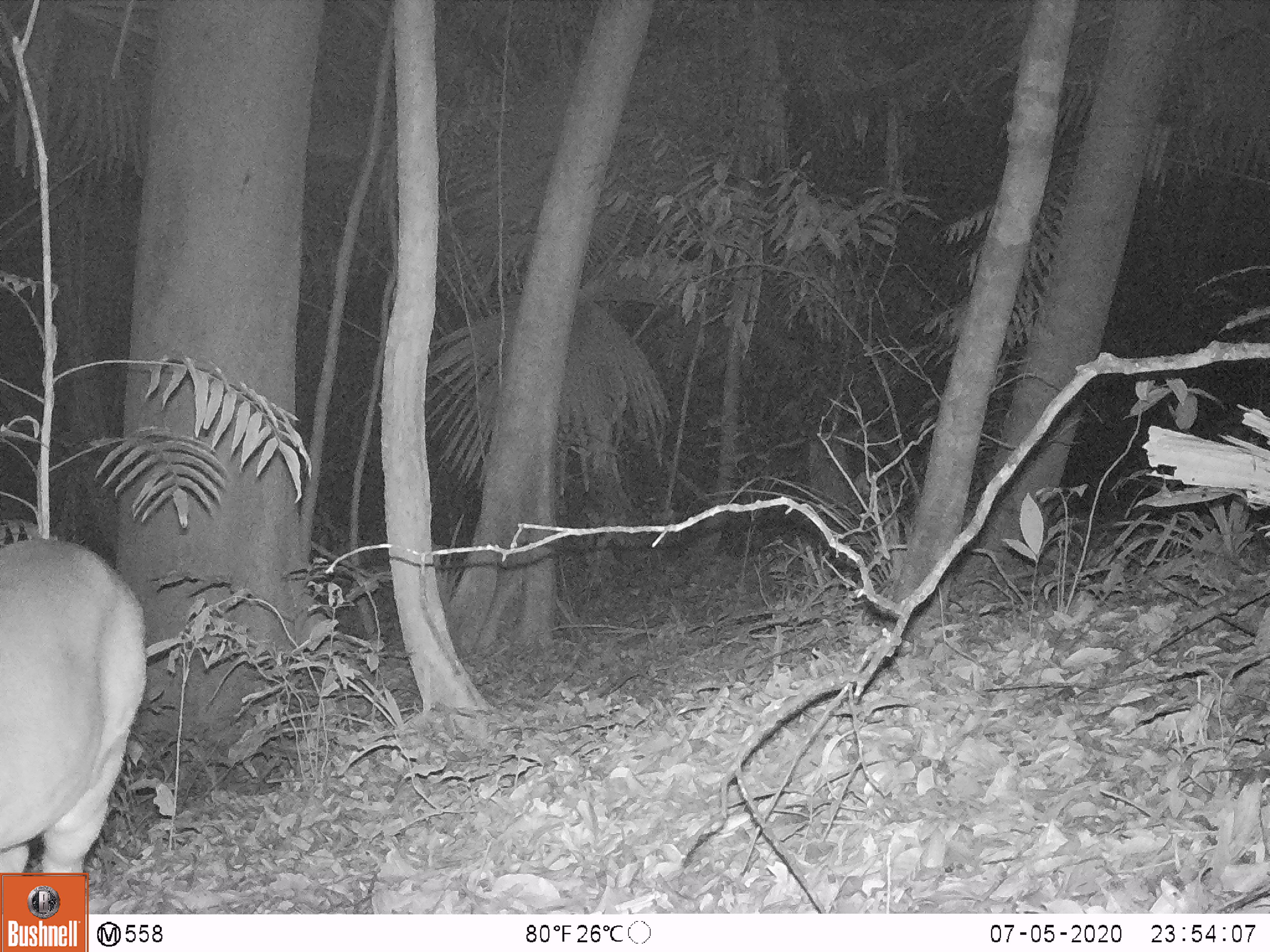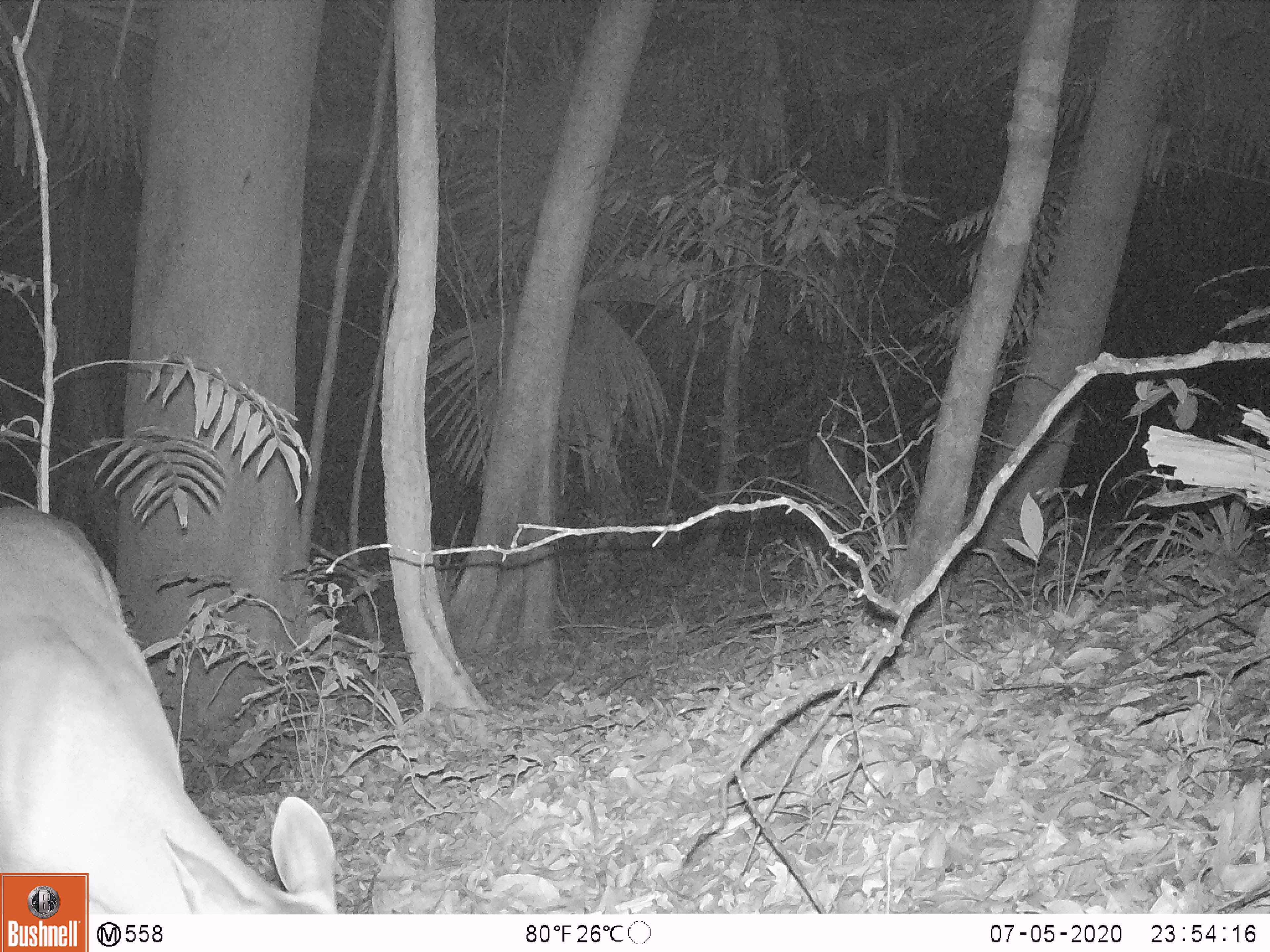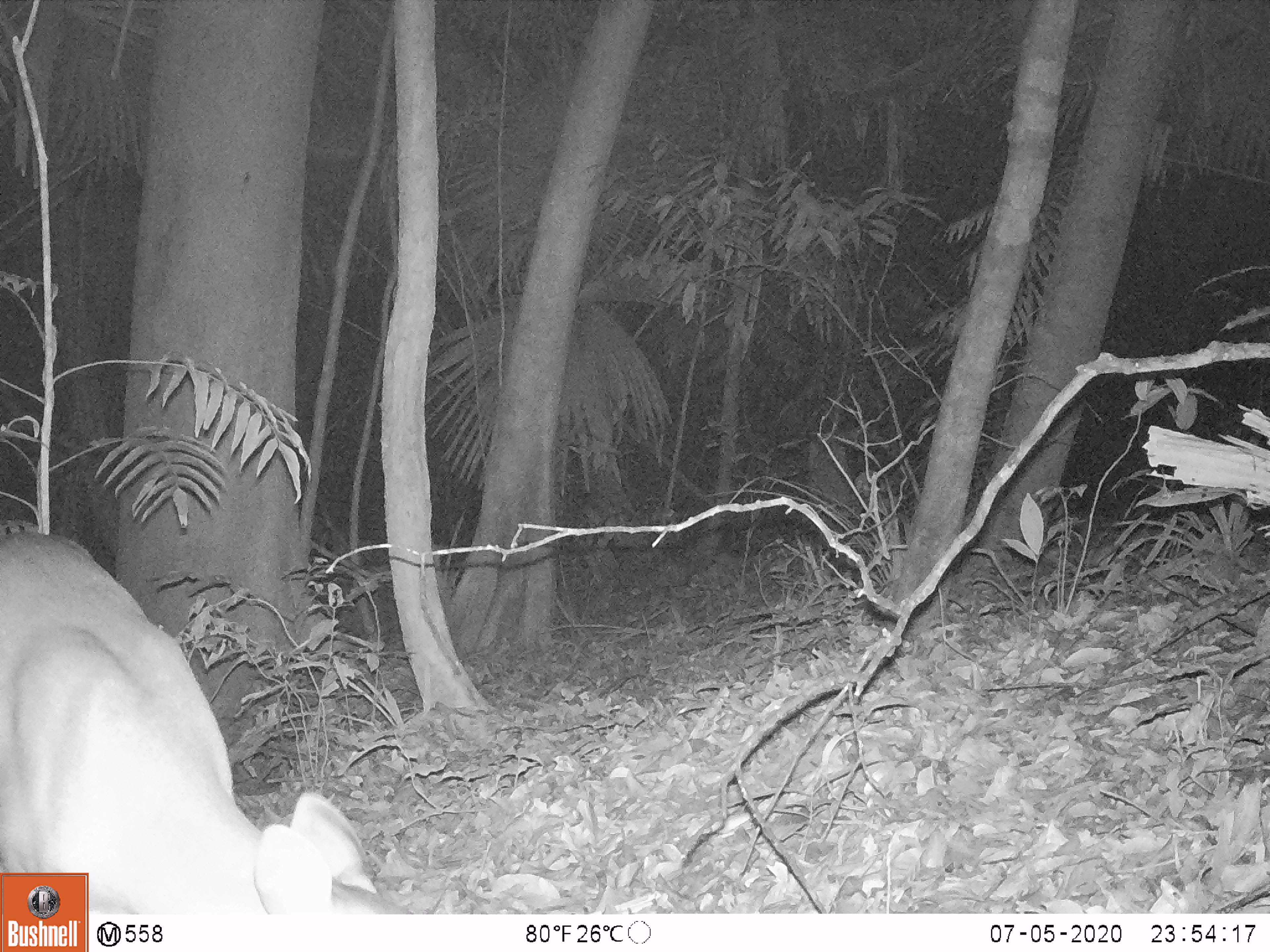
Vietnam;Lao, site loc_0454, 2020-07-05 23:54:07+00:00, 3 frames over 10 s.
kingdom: Animalia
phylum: Chordata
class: Mammalia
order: Artiodactyla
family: Cervidae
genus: Muntiacus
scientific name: Muntiacus vuquangensis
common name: large-antlered muntjac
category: large antlered muntjac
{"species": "large antlered muntjac (large-antlered muntjac) (Muntiacus vuquangensis)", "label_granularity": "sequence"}